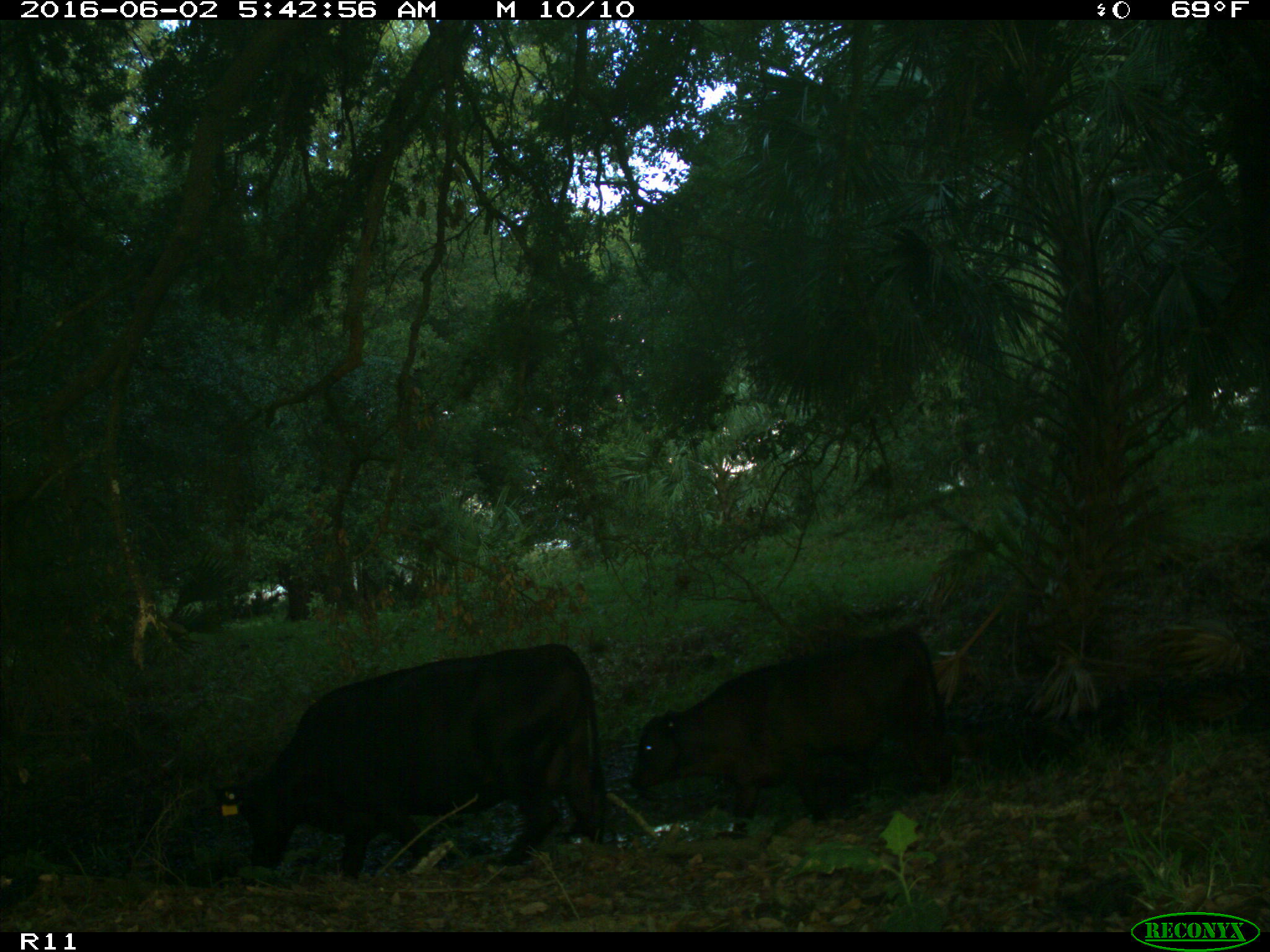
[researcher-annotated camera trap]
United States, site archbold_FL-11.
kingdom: Animalia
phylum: Chordata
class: Mammalia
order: Artiodactyla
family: Bovidae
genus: Bos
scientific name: Bos taurus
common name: domestic cow